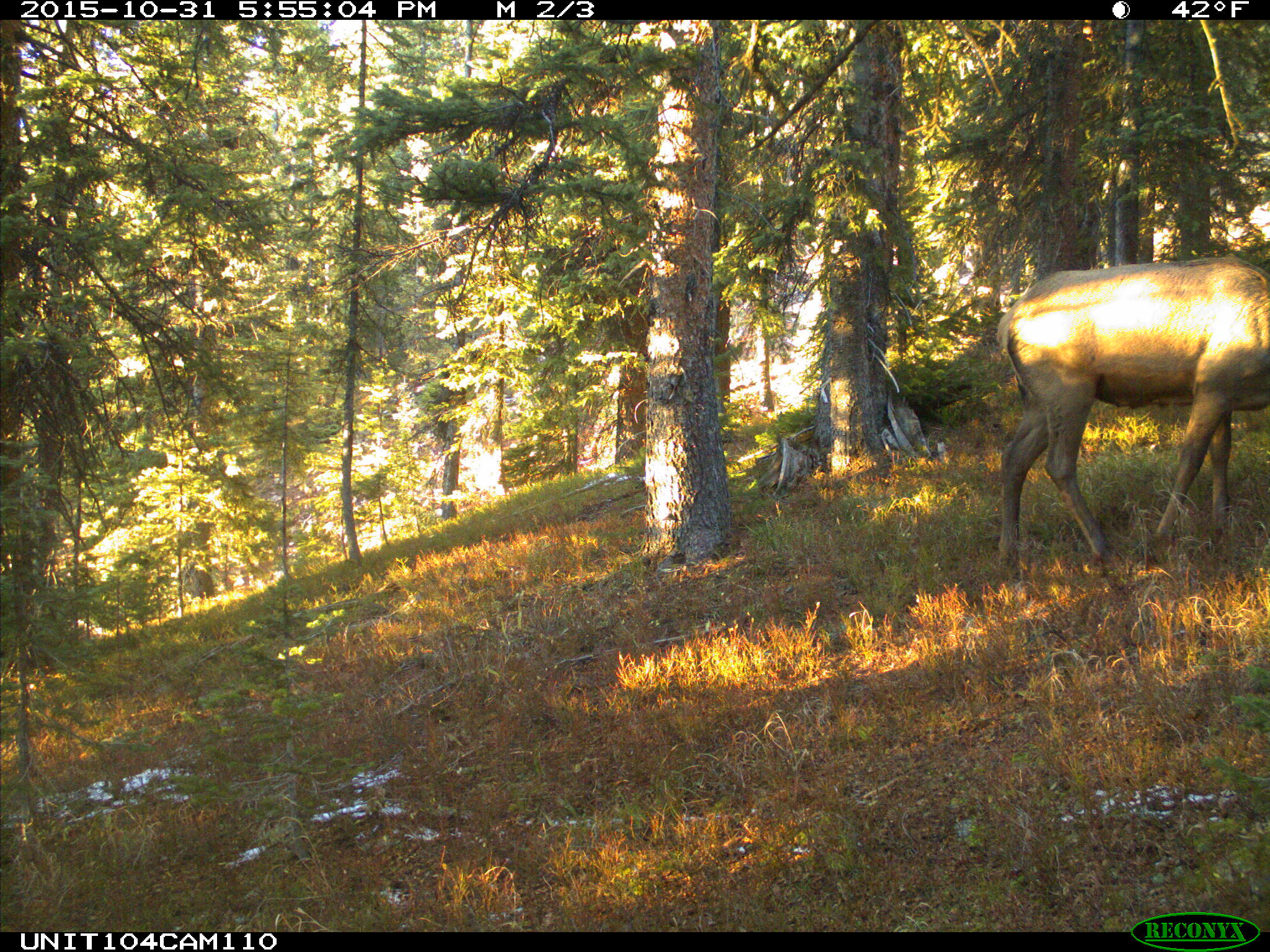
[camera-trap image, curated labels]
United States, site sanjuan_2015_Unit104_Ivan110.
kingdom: Animalia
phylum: Chordata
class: Mammalia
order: Artiodactyla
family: Cervidae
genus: Cervus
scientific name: Cervus elaphus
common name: red deer